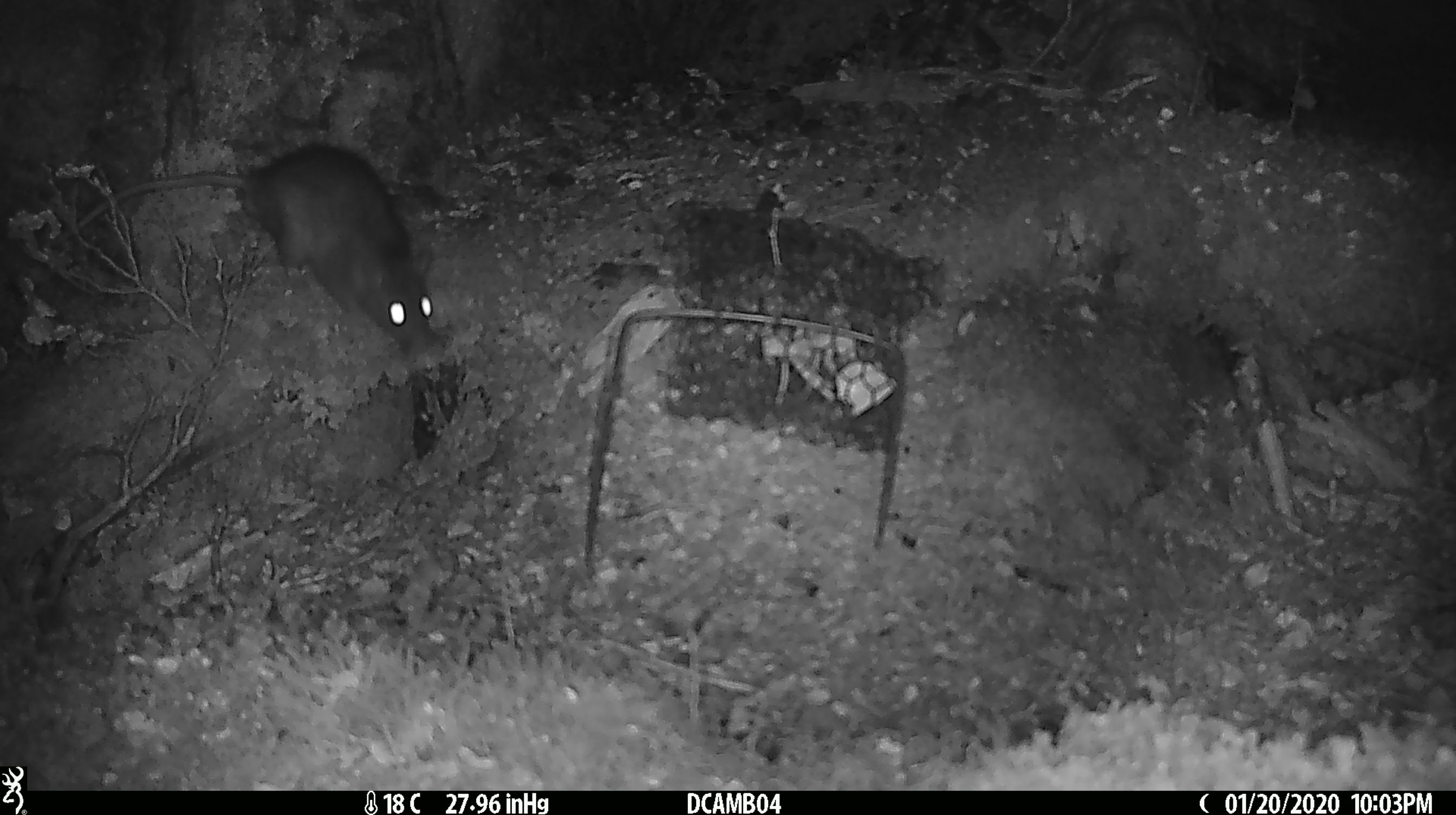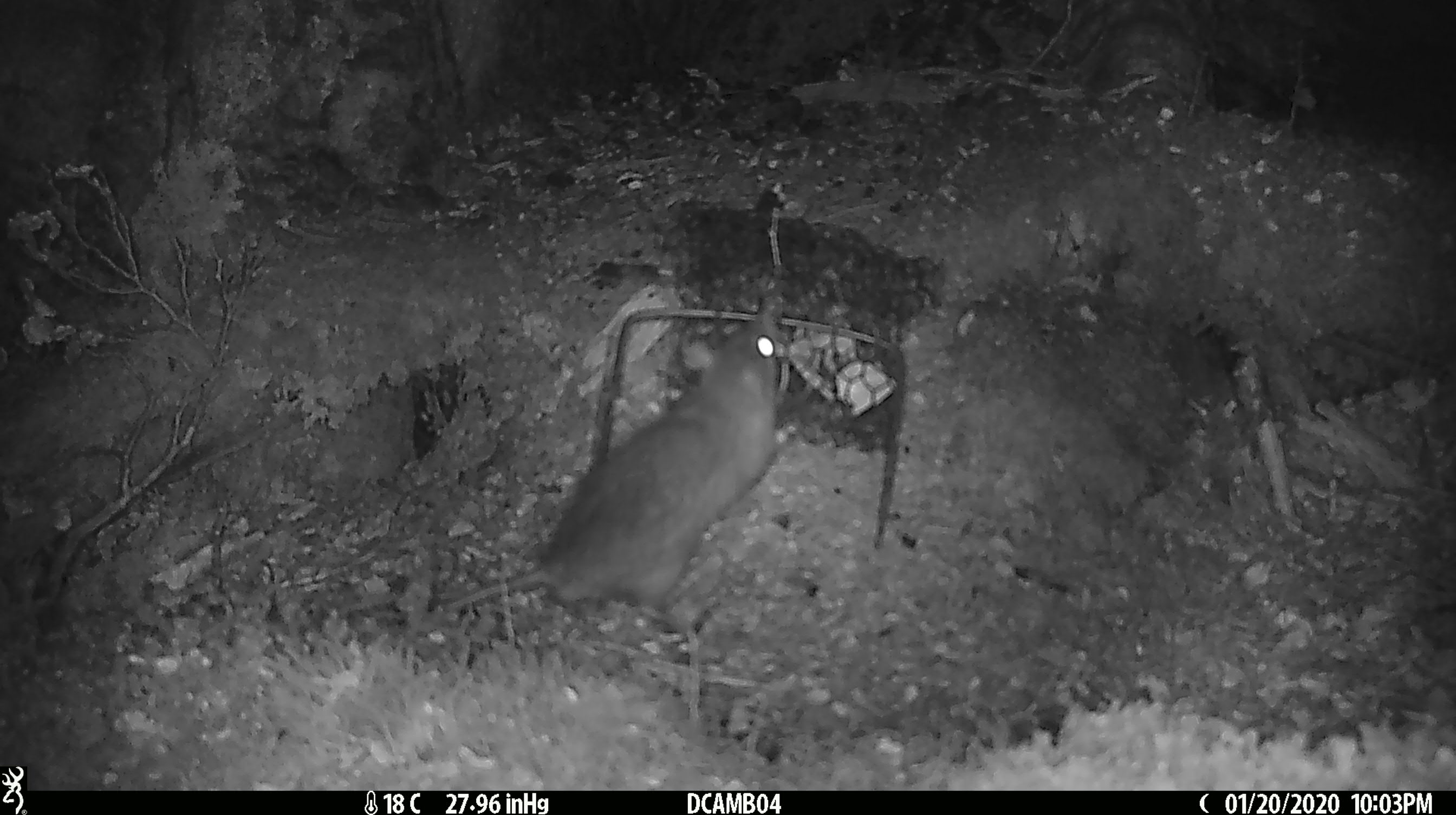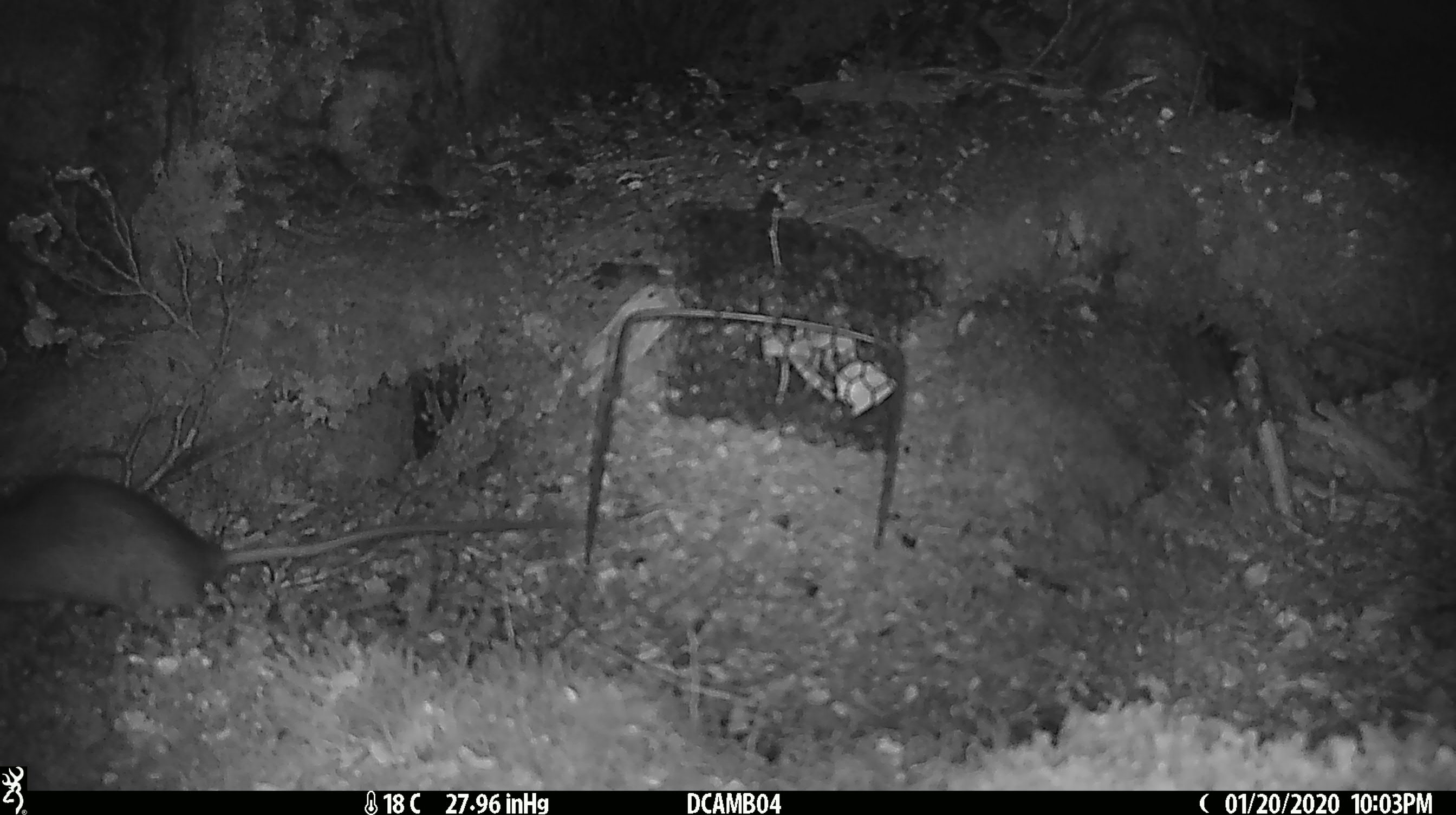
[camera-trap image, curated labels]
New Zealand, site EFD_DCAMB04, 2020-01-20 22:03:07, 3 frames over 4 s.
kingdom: Animalia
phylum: Chordata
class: Mammalia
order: Rodentia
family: Muridae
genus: Rattus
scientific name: Rattus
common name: rat